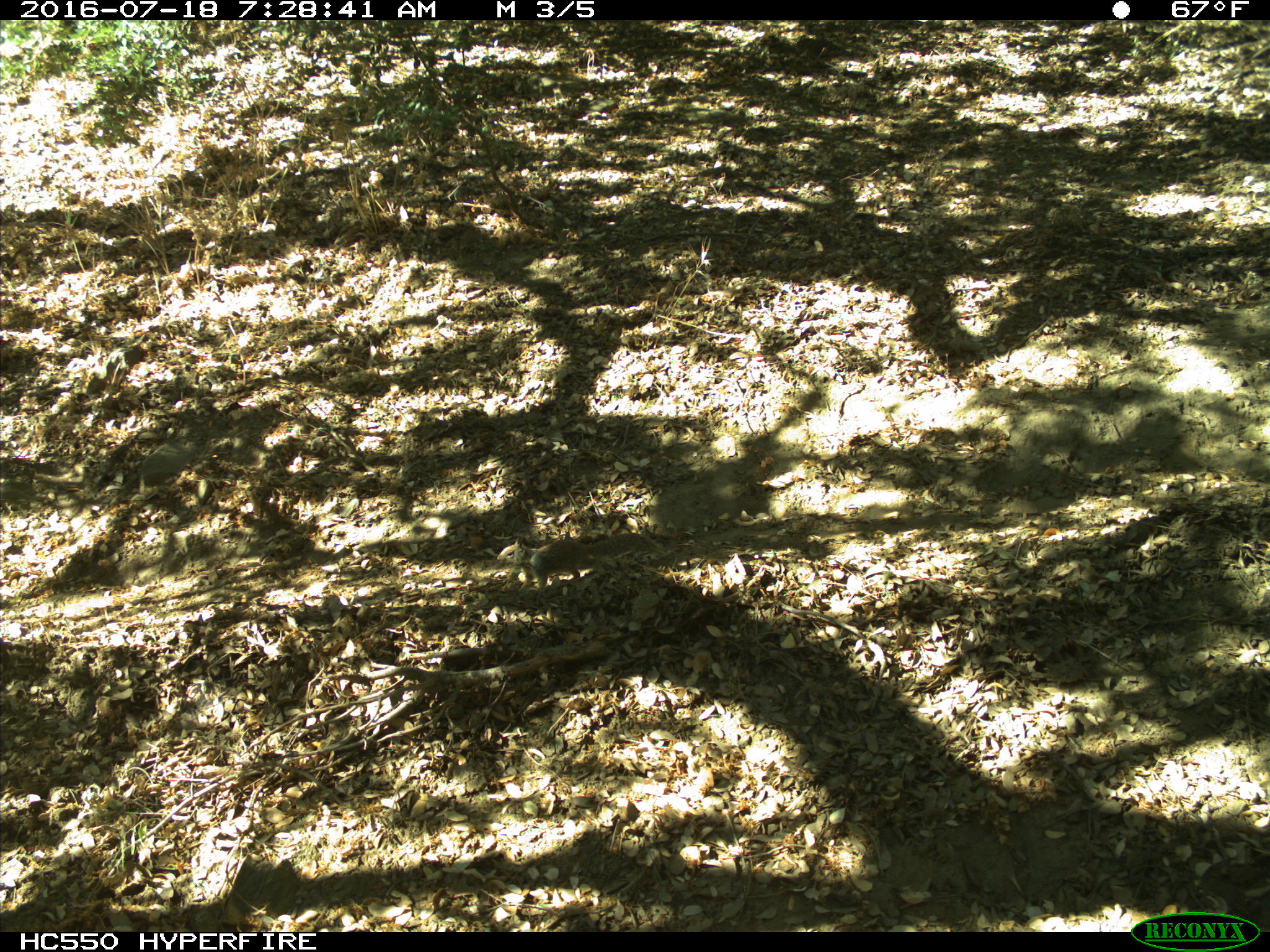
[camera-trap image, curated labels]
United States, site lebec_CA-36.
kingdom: Animalia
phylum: Chordata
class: Mammalia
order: Rodentia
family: Sciuridae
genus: Otospermophilus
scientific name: Otospermophilus beecheyi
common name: california ground squirrel